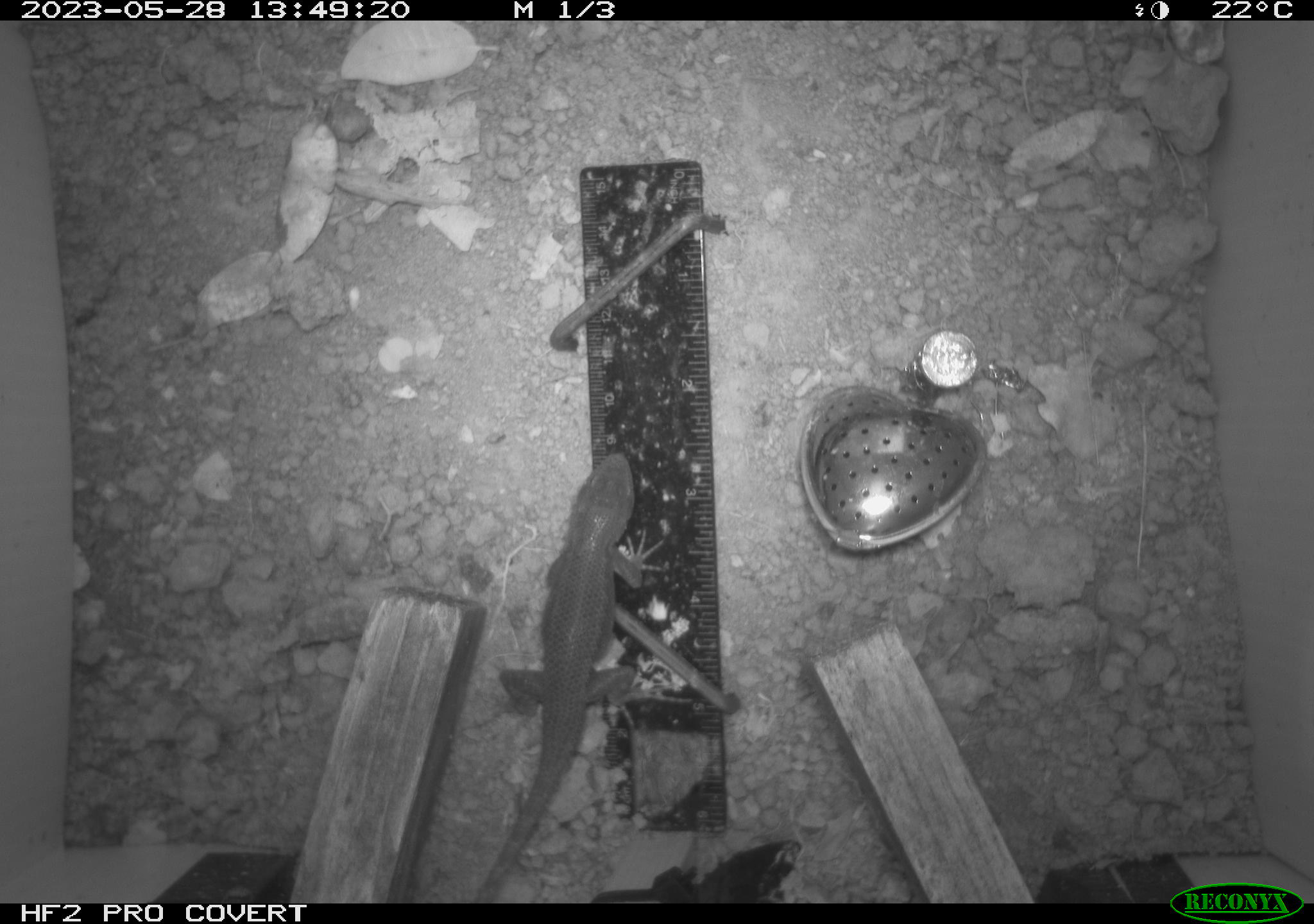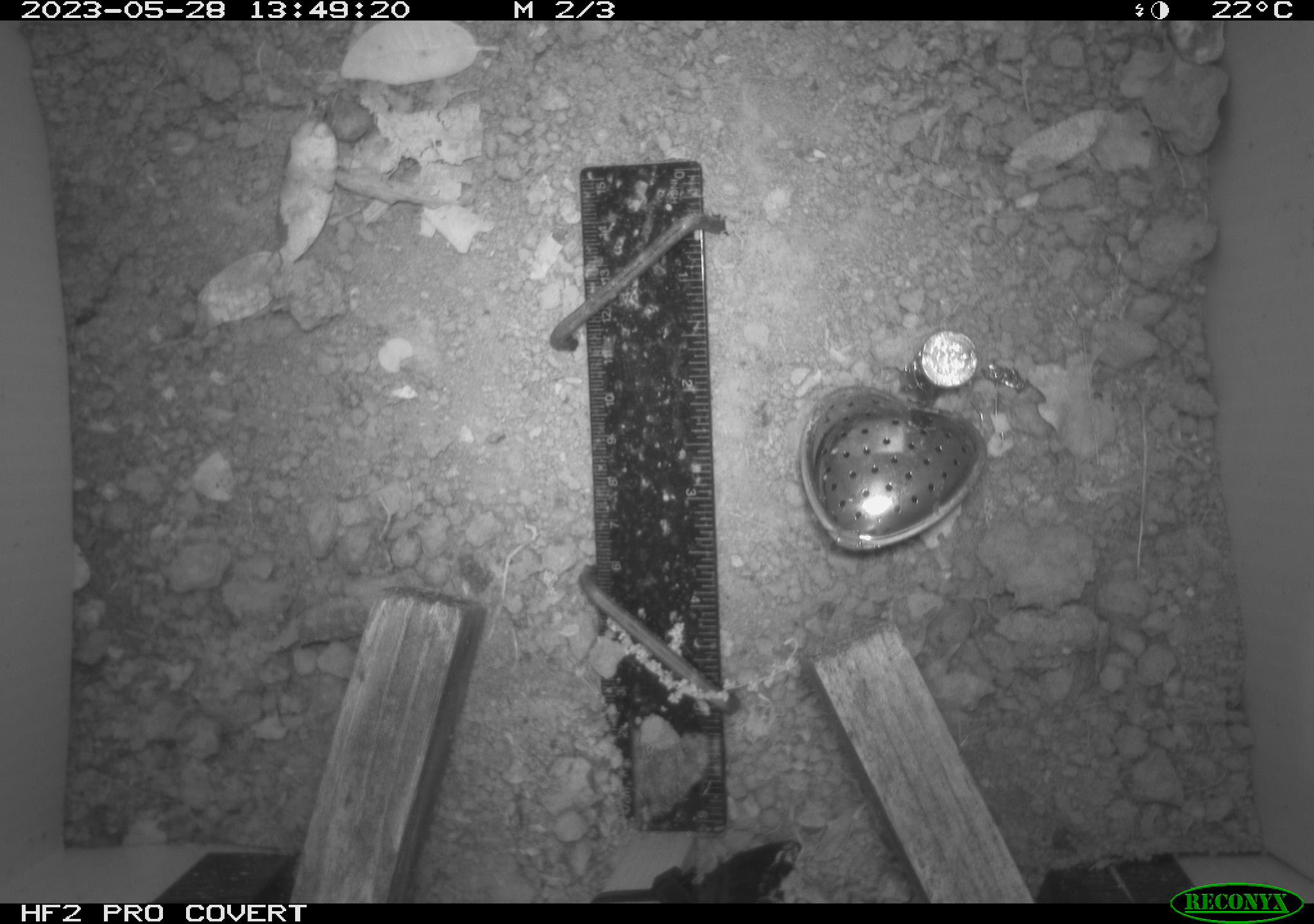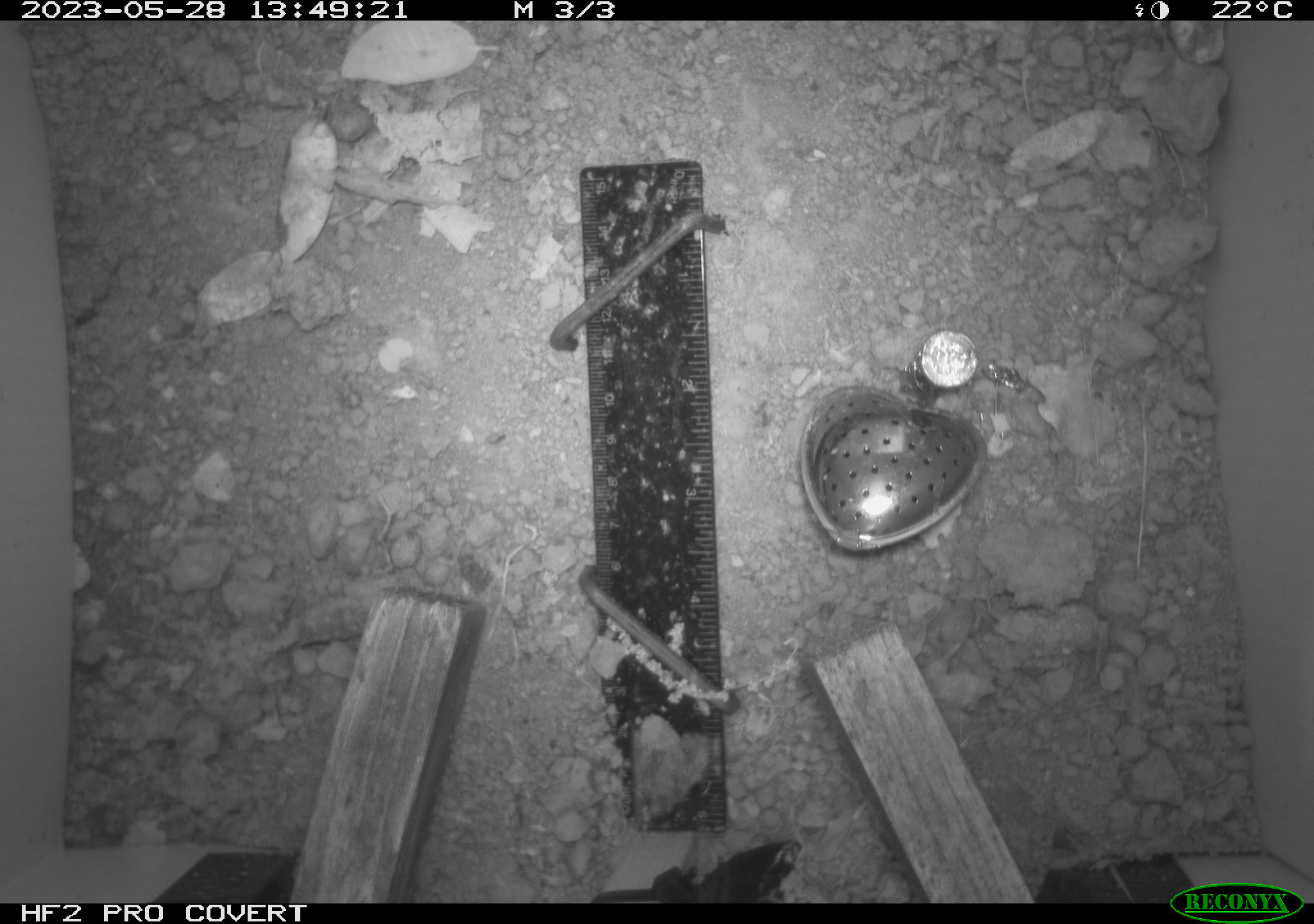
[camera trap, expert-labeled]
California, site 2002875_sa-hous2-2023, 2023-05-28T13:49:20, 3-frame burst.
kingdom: Animalia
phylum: Chordata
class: Reptilia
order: Squamata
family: Phrynosomatidae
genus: Sceloporus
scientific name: Sceloporus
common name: spiny lizards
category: sceloporus species